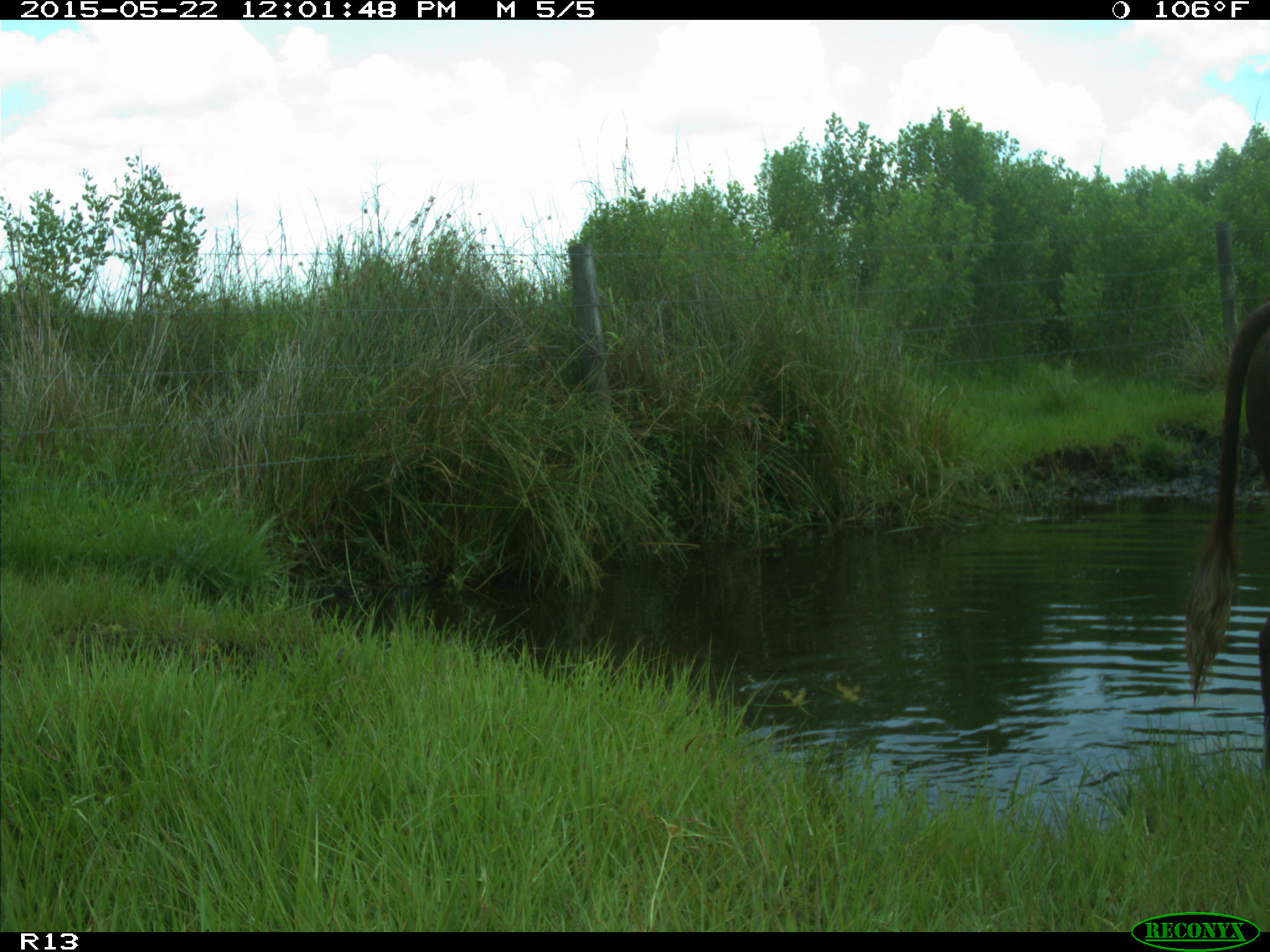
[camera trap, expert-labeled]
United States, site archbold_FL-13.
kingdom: Animalia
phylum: Chordata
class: Mammalia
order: Artiodactyla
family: Bovidae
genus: Bos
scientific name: Bos taurus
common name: domestic cow